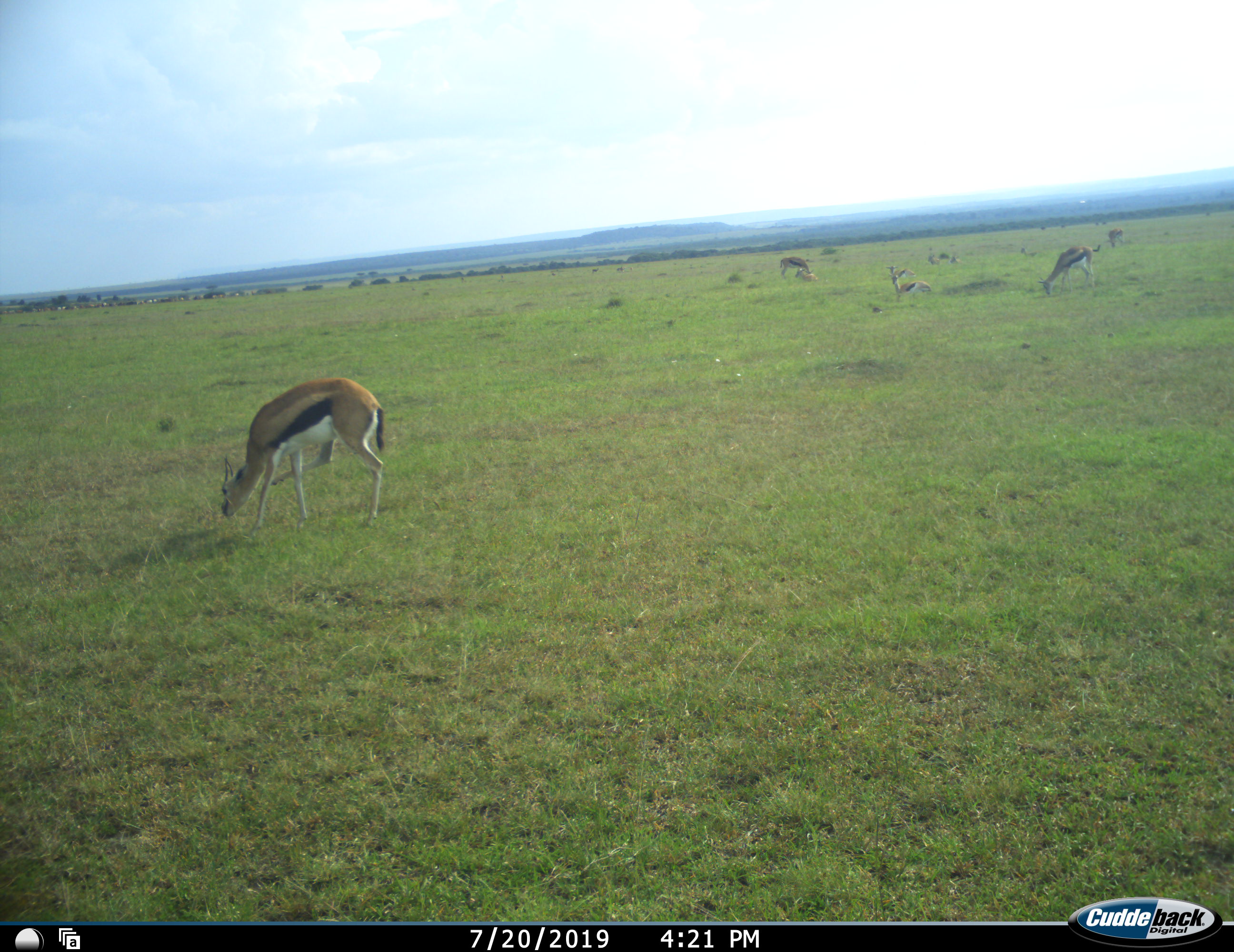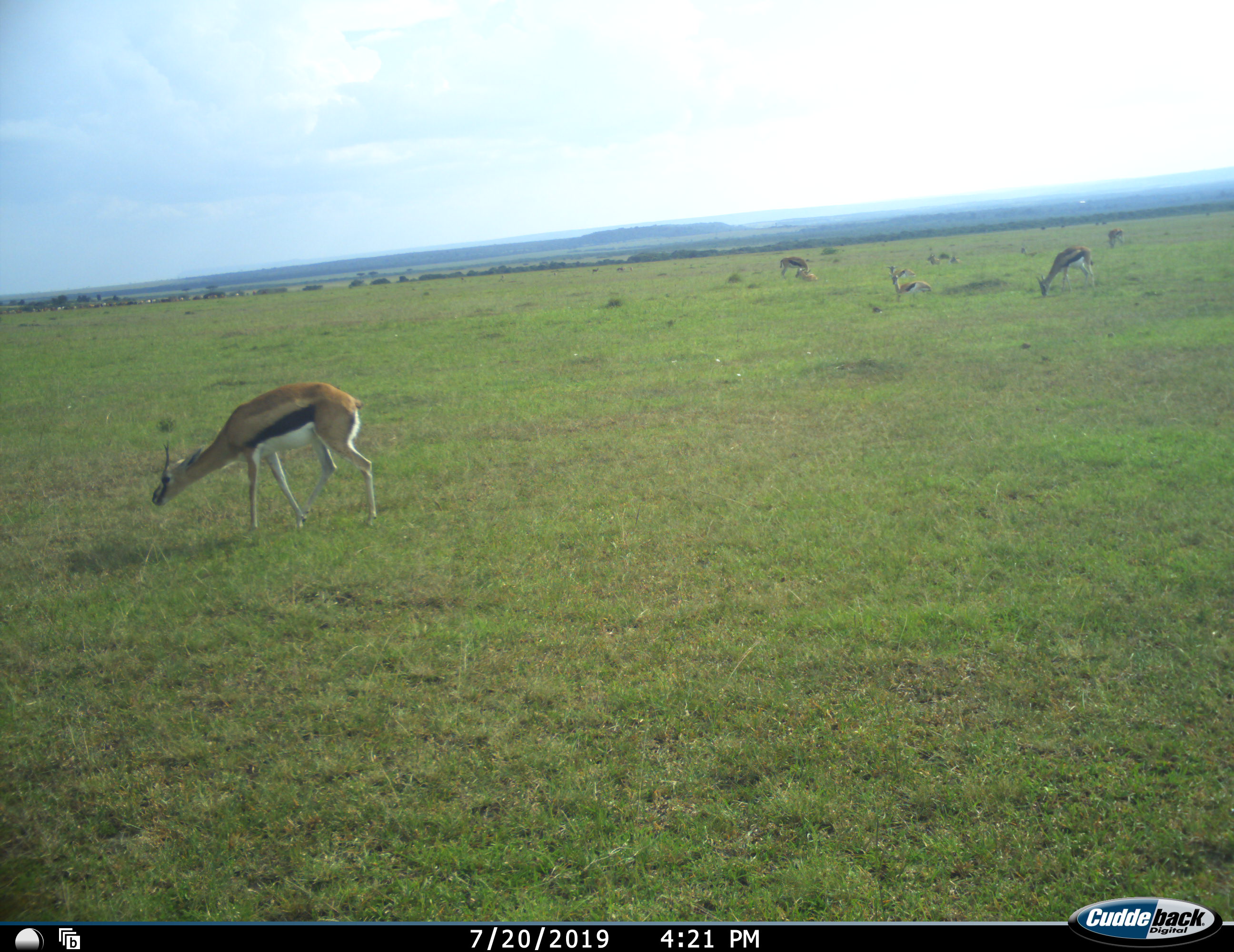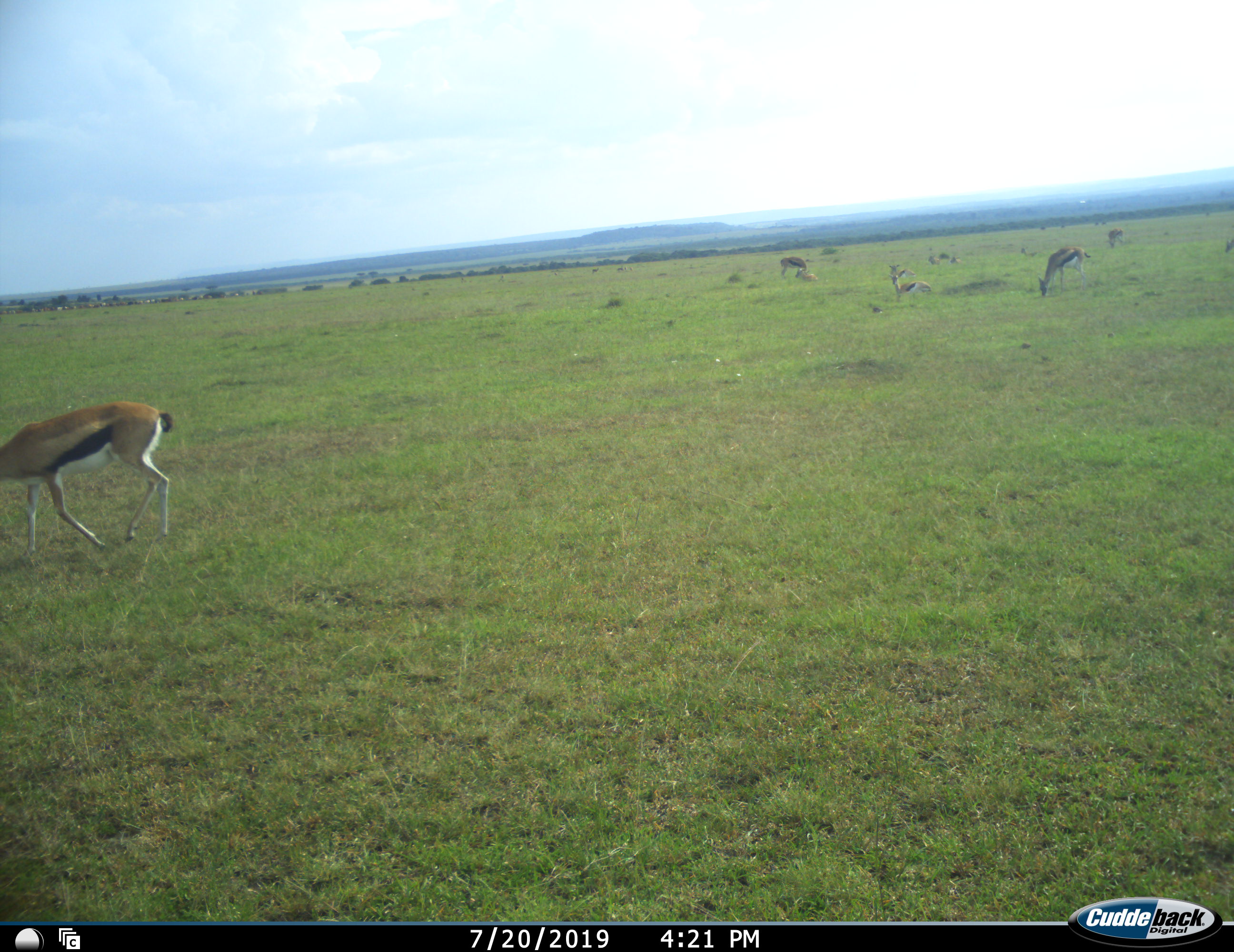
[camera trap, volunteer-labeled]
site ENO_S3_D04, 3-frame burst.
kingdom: Animalia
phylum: Chordata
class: Mammalia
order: Artiodactyla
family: Bovidae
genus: Eudorcas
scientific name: Eudorcas thomsonii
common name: thomson's gazelle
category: gazellethomsons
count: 7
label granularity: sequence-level